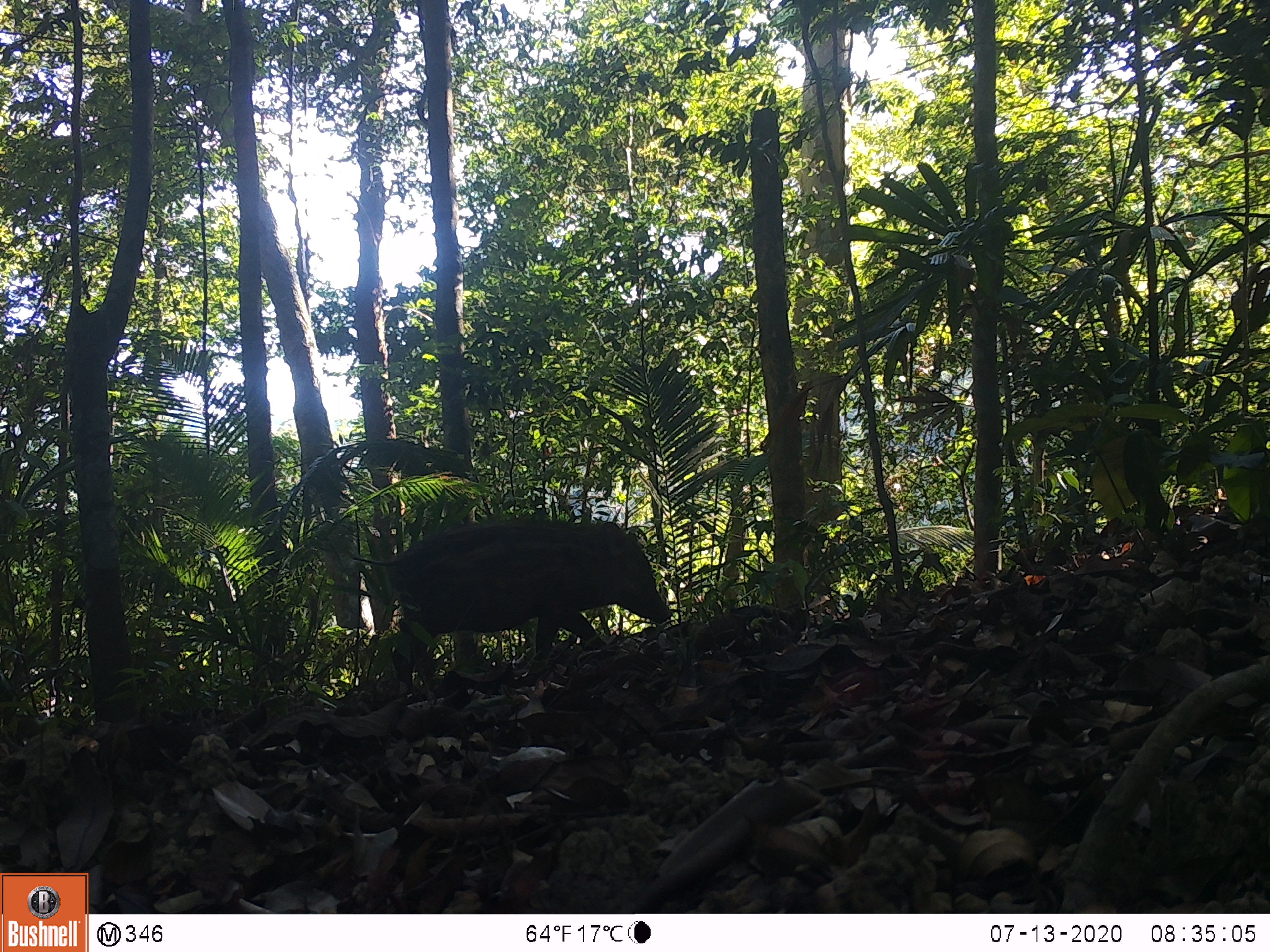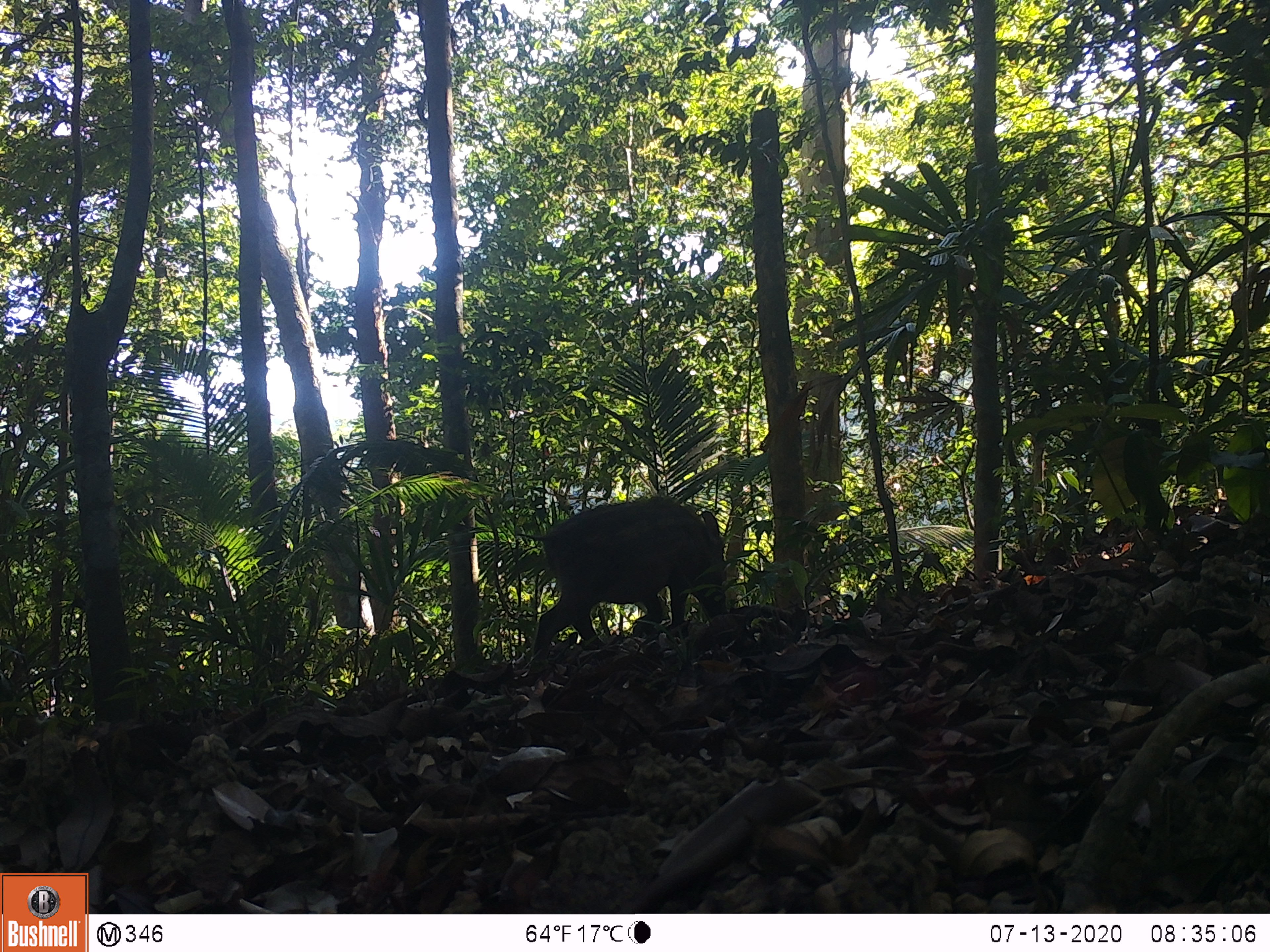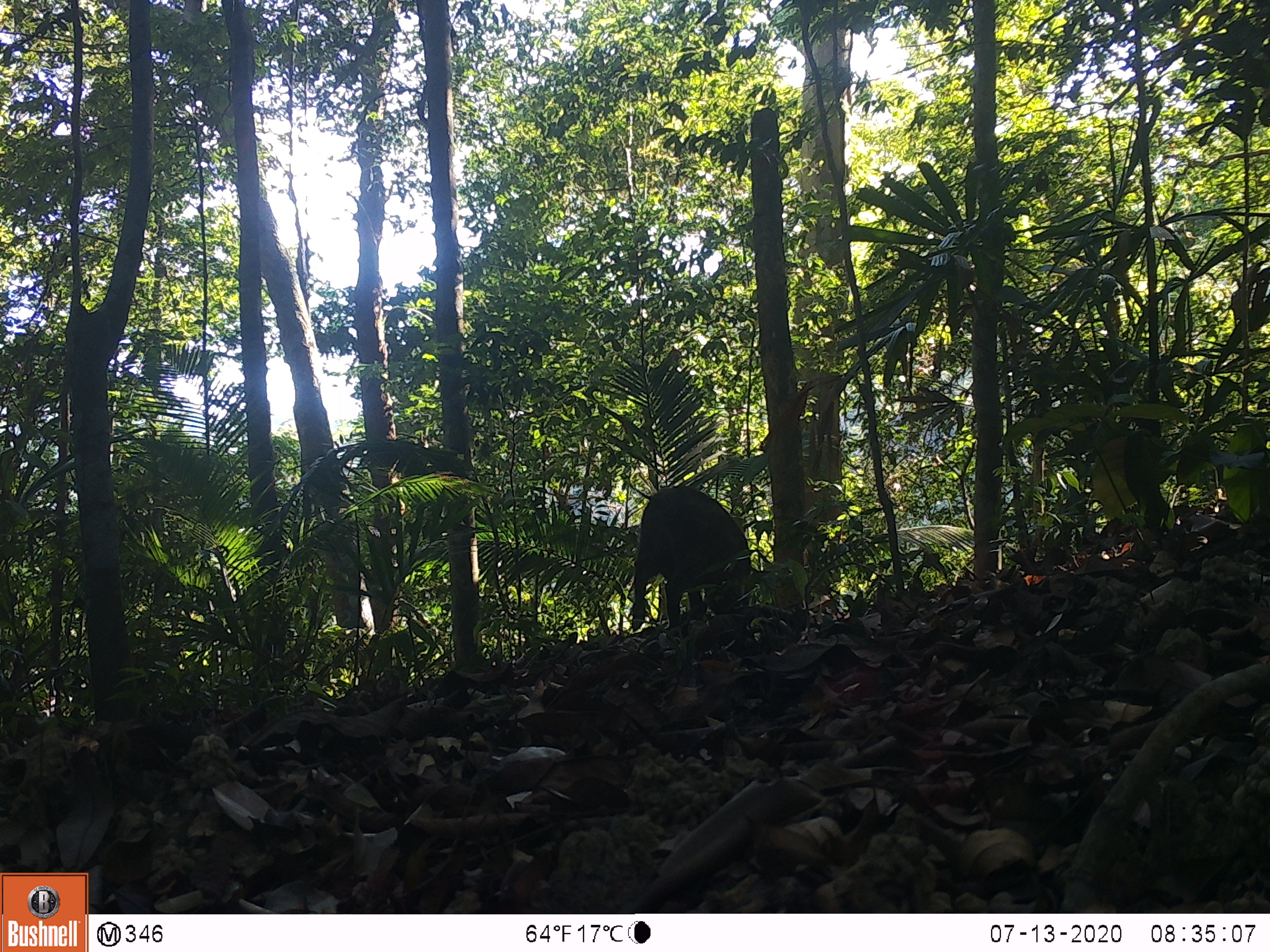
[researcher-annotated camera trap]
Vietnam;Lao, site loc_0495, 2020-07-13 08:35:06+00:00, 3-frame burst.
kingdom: Animalia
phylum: Chordata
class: Mammalia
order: Artiodactyla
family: Suidae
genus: Sus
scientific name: Sus scrofa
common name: eurasian wild pig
Eurasian wild pig (Sus scrofa). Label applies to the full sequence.